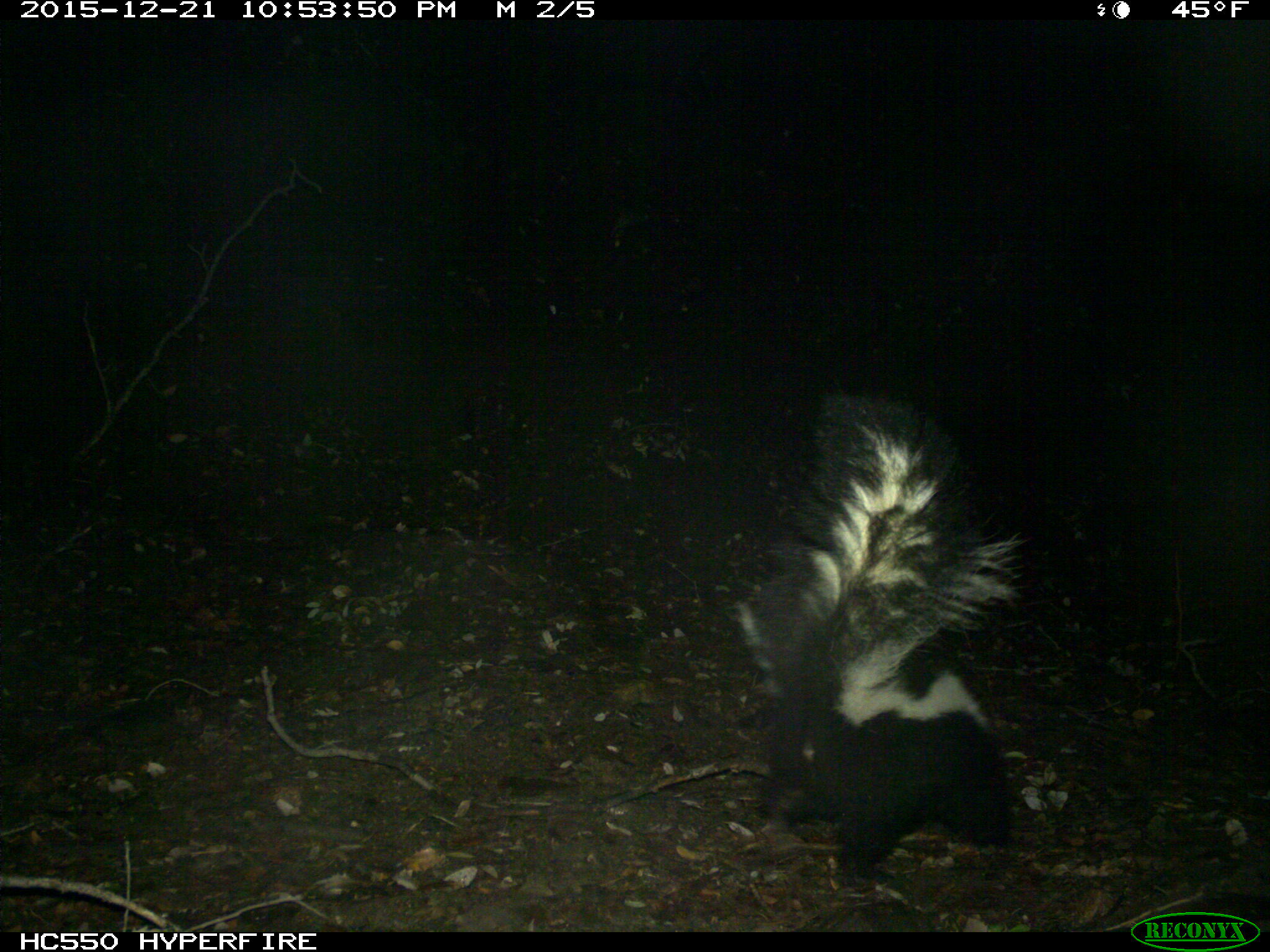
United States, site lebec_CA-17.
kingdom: Animalia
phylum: Chordata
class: Mammalia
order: Carnivora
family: Mephitidae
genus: Mephitis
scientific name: Mephitis mephitis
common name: striped skunk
Mephitis mephitis (striped skunk).